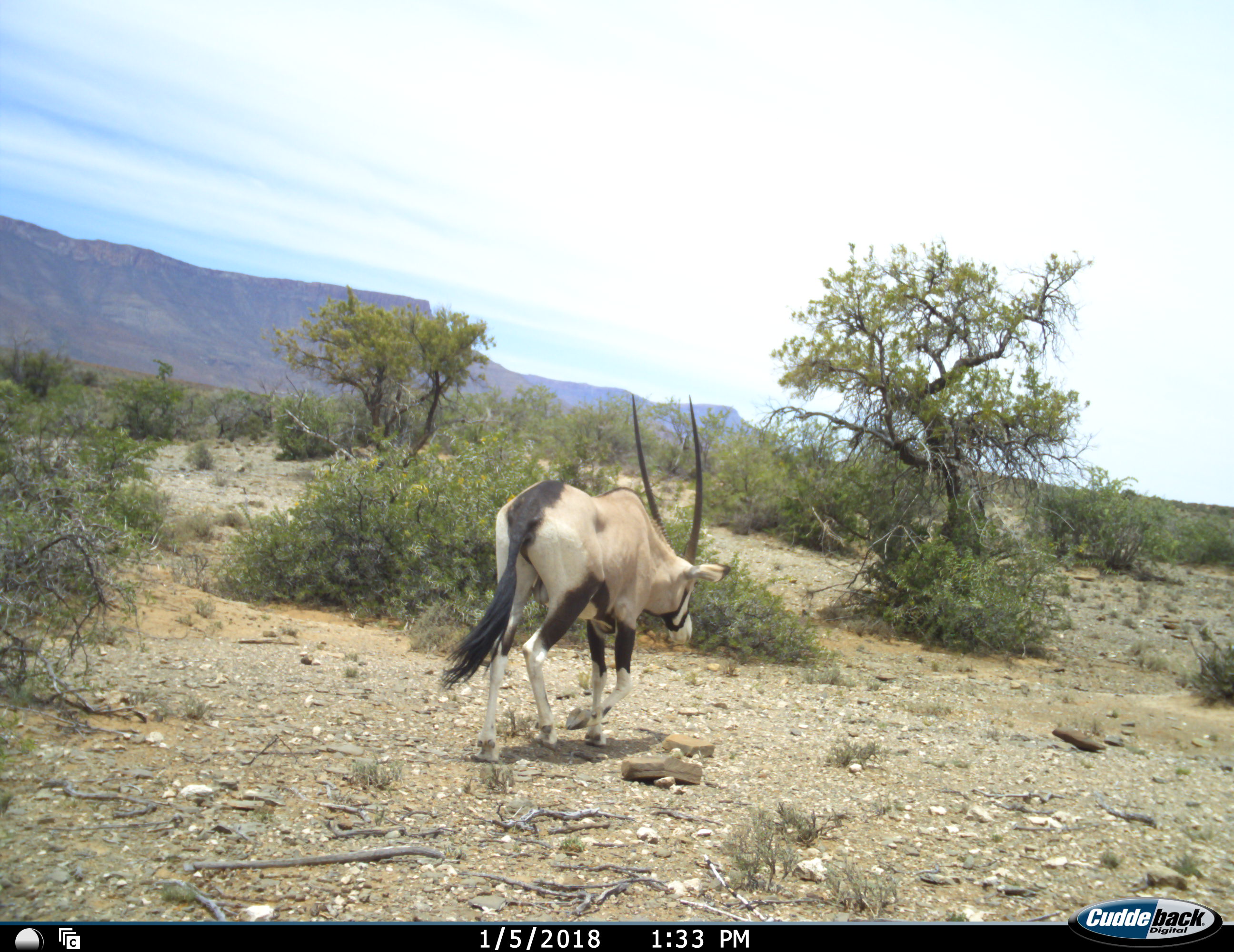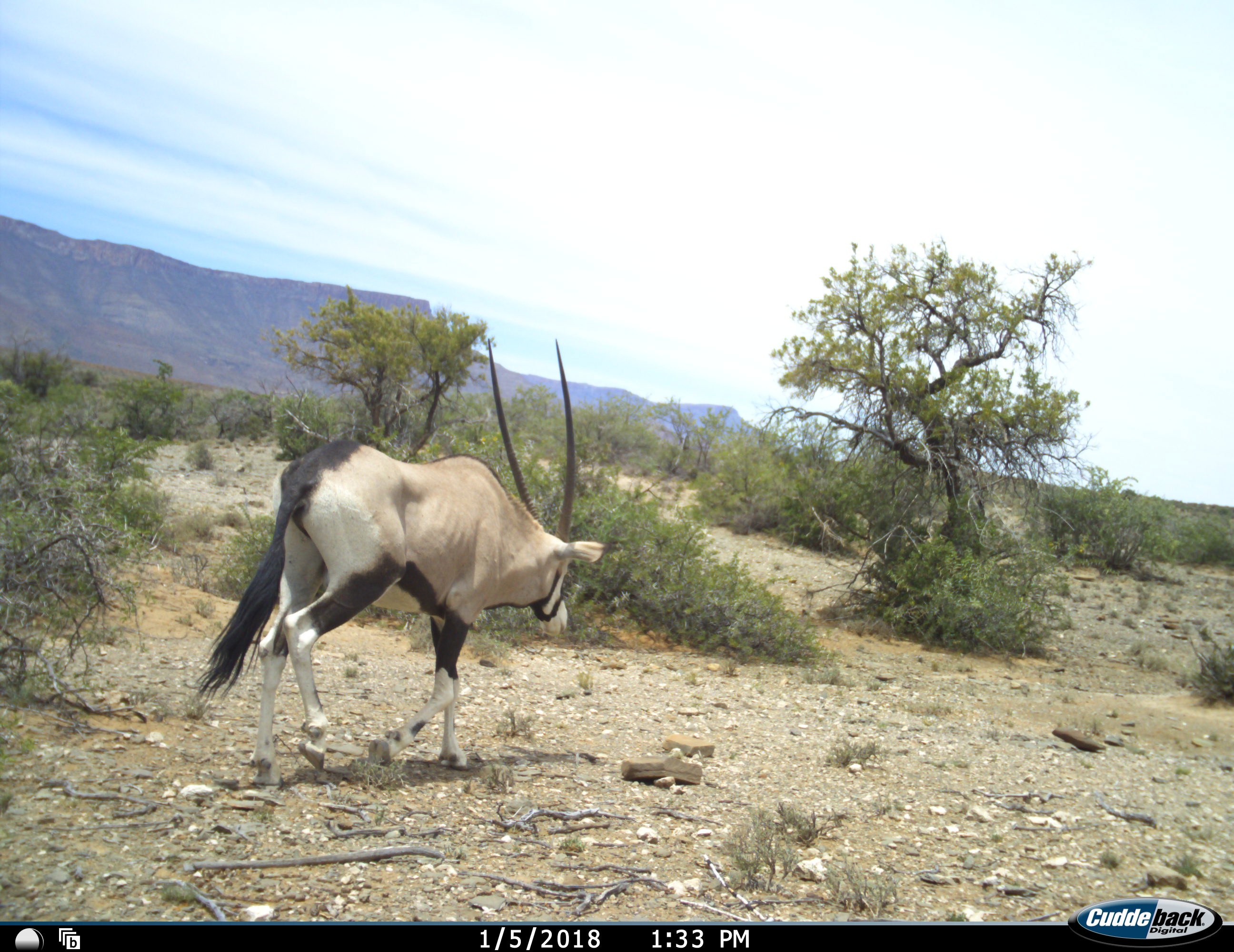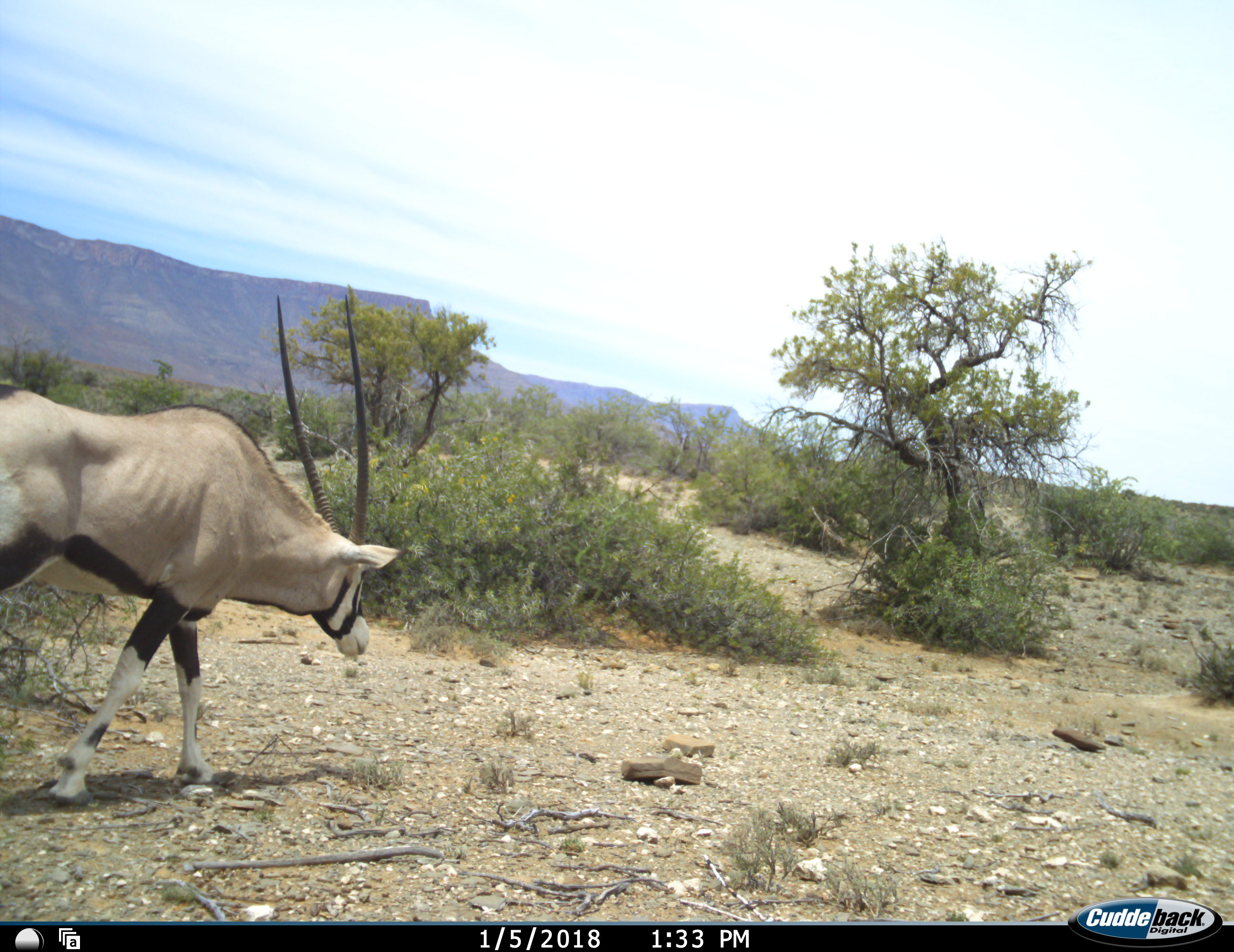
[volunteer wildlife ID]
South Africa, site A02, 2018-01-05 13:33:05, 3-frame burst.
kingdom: Animalia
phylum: Chordata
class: Mammalia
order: Artiodactyla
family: Bovidae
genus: Oryx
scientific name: Oryx gazella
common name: gemsbok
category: gemsbokoryx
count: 1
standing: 10%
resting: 0%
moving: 100%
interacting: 0%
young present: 0%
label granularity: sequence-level